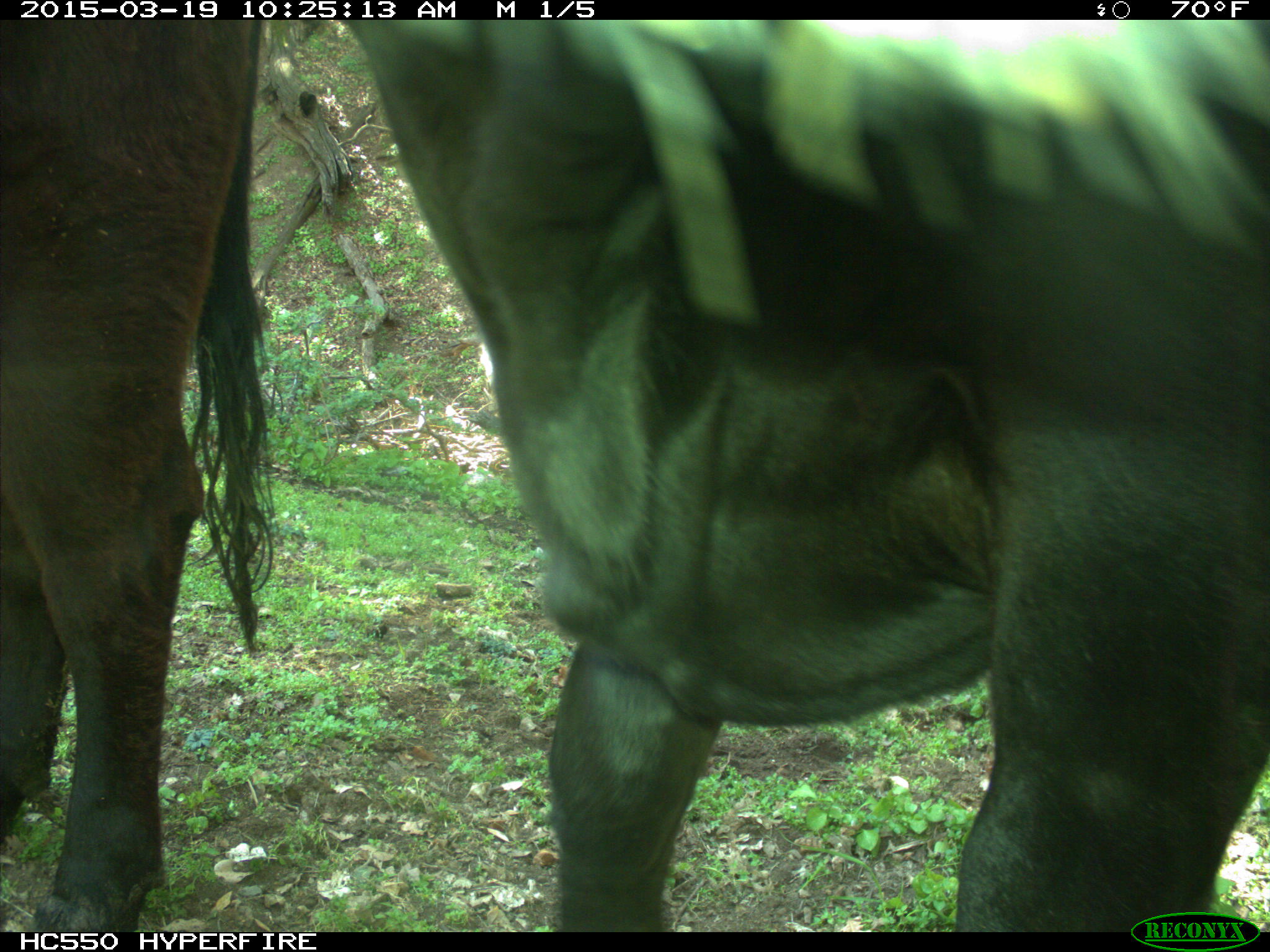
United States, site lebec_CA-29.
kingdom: Animalia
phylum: Chordata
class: Mammalia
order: Artiodactyla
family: Bovidae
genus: Bos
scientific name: Bos taurus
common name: domestic cow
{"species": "Bos taurus (domestic cow)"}